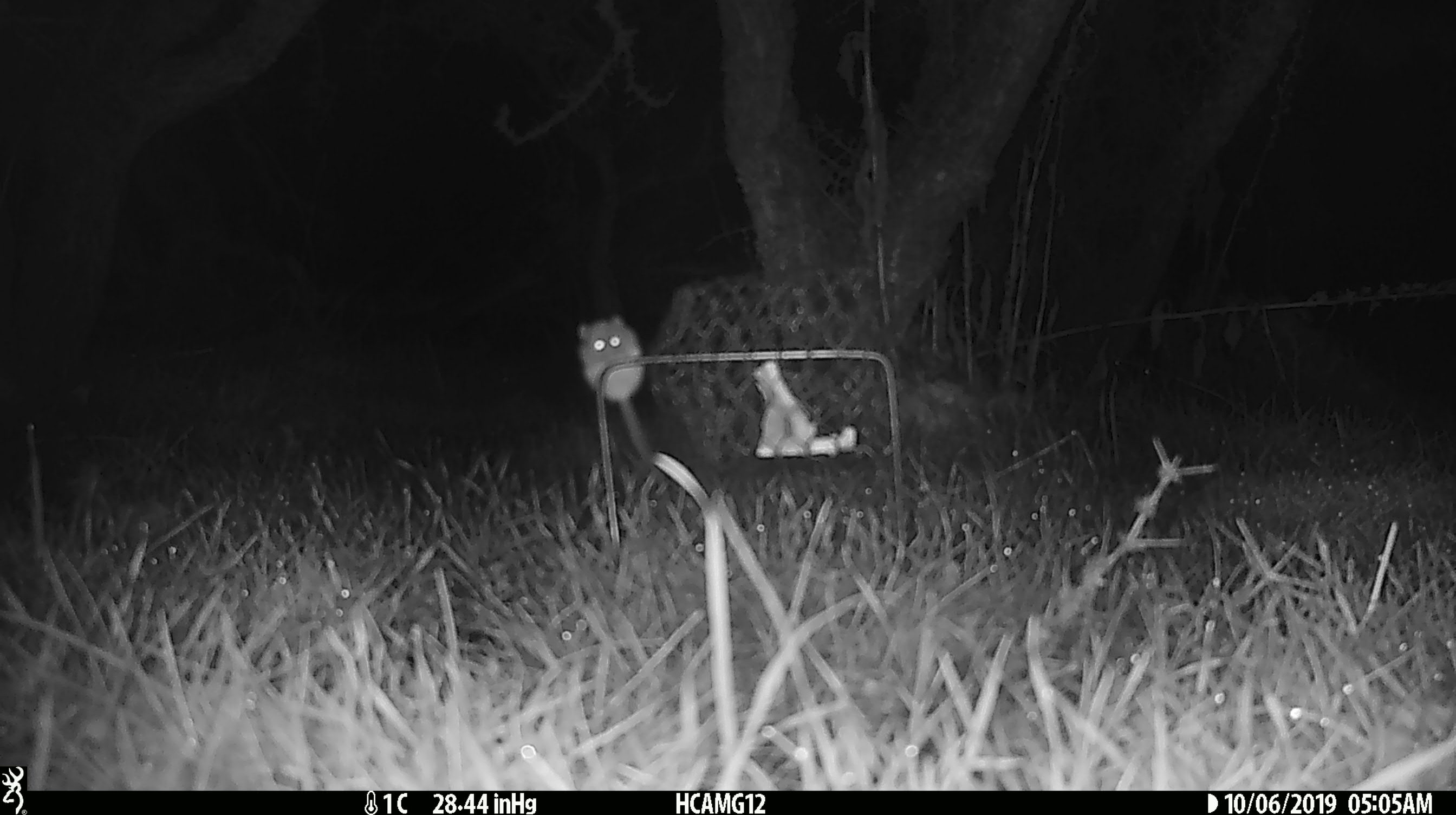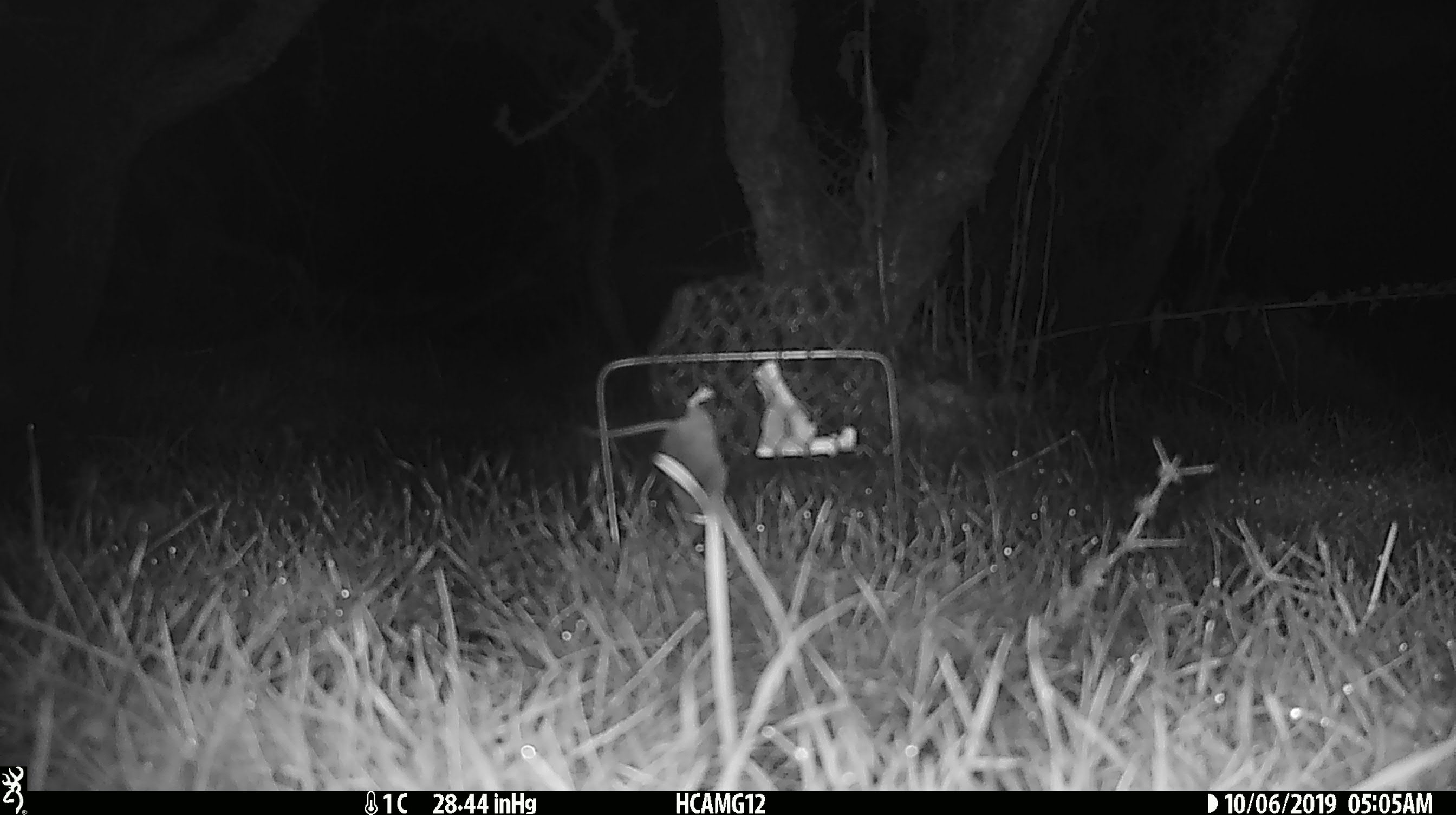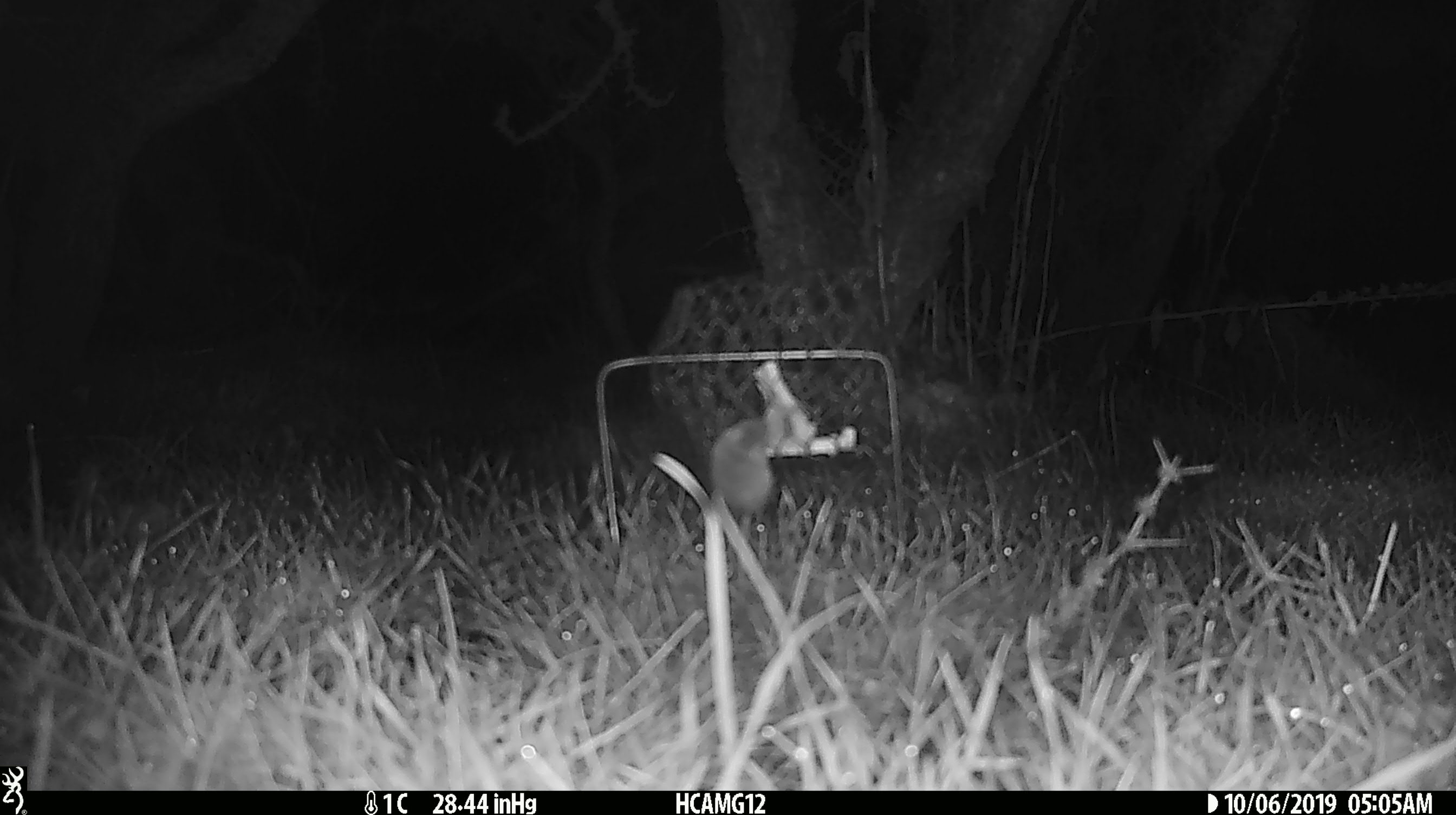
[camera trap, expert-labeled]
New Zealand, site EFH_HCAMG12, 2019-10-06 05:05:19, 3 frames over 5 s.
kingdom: Animalia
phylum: Chordata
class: Mammalia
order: Rodentia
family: Muridae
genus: Mus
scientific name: Mus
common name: mouse